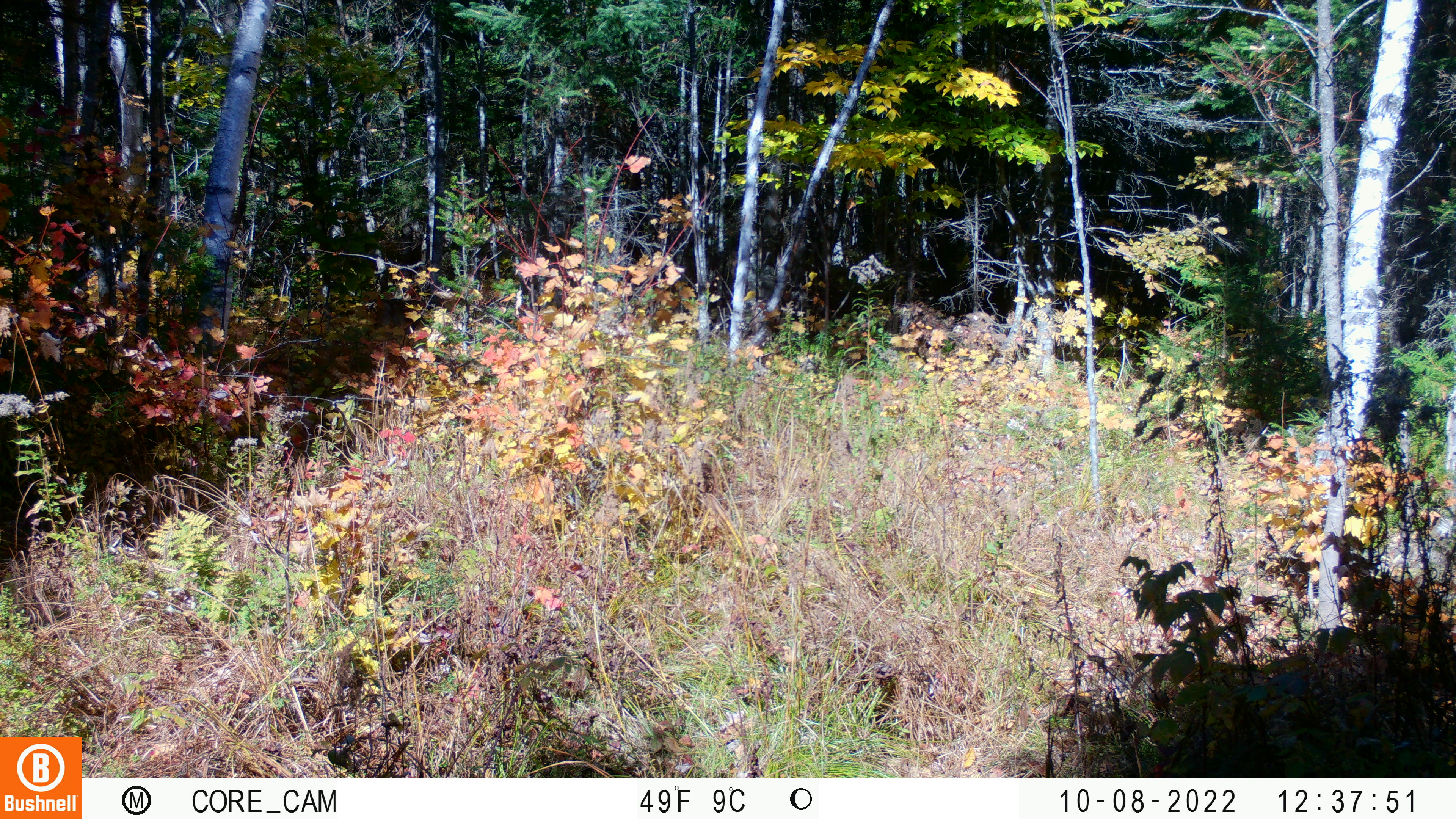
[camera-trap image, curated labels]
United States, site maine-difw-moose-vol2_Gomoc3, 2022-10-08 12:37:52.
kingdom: Animalia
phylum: Chordata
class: Mammalia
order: Artiodactyla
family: Cervidae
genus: Alces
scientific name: Alces alces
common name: moose